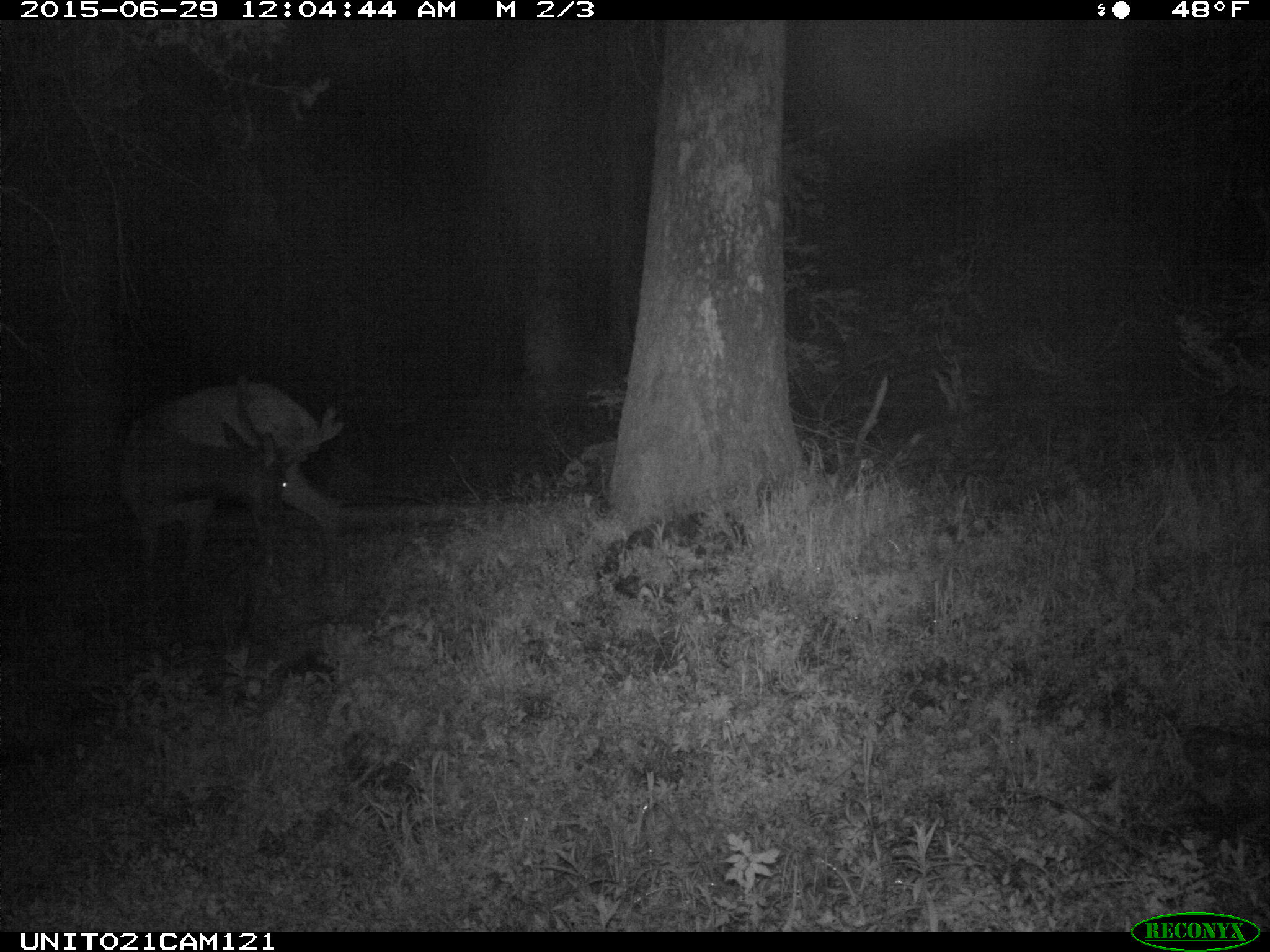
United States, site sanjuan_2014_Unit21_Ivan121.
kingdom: Animalia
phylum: Chordata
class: Mammalia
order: Artiodactyla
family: Cervidae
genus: Cervus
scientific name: Cervus elaphus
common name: red deer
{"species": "Cervus elaphus (red deer)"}